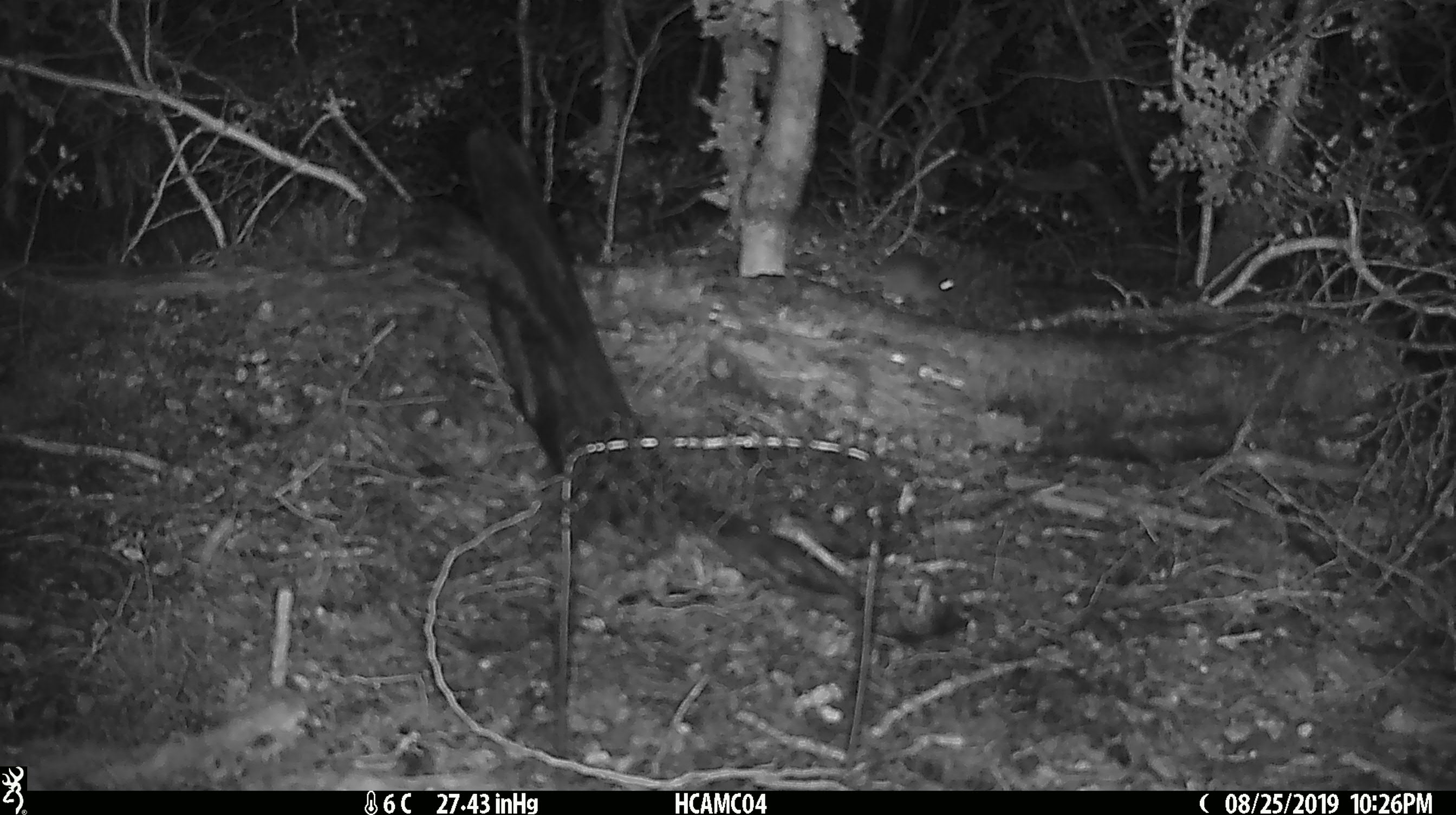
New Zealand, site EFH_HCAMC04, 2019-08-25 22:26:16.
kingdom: Animalia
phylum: Chordata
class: Mammalia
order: Rodentia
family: Muridae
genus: Mus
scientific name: Mus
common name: mouse